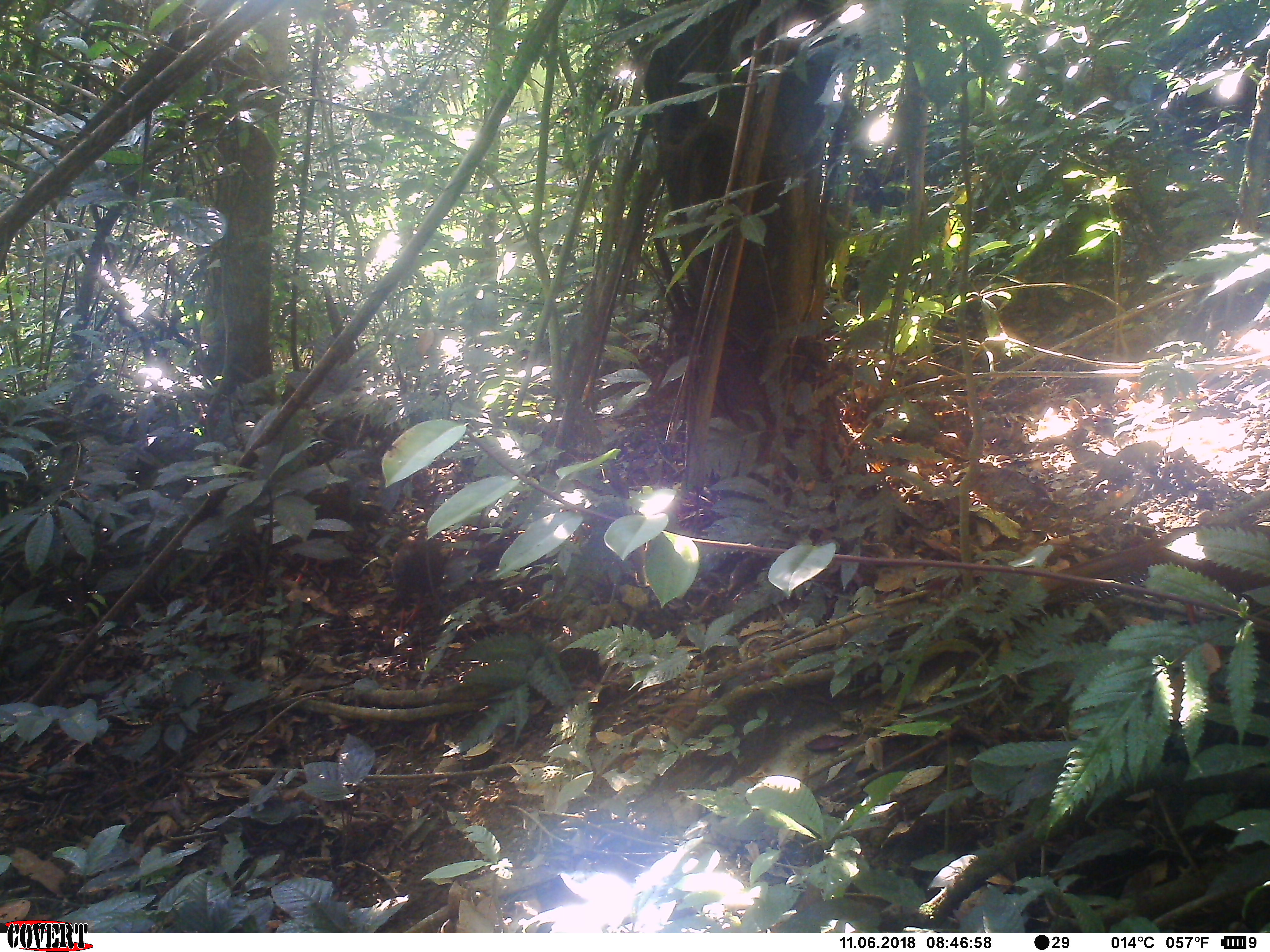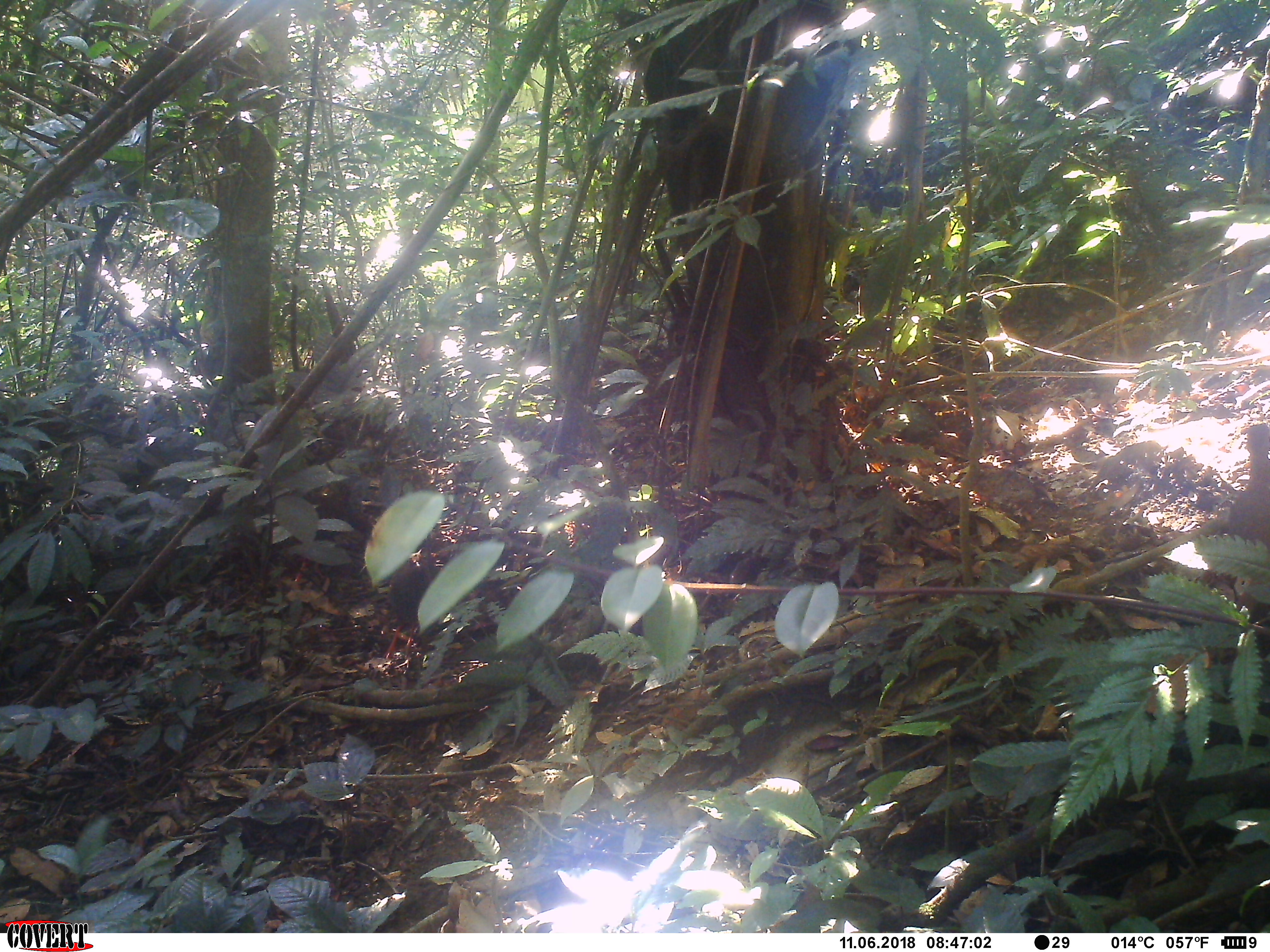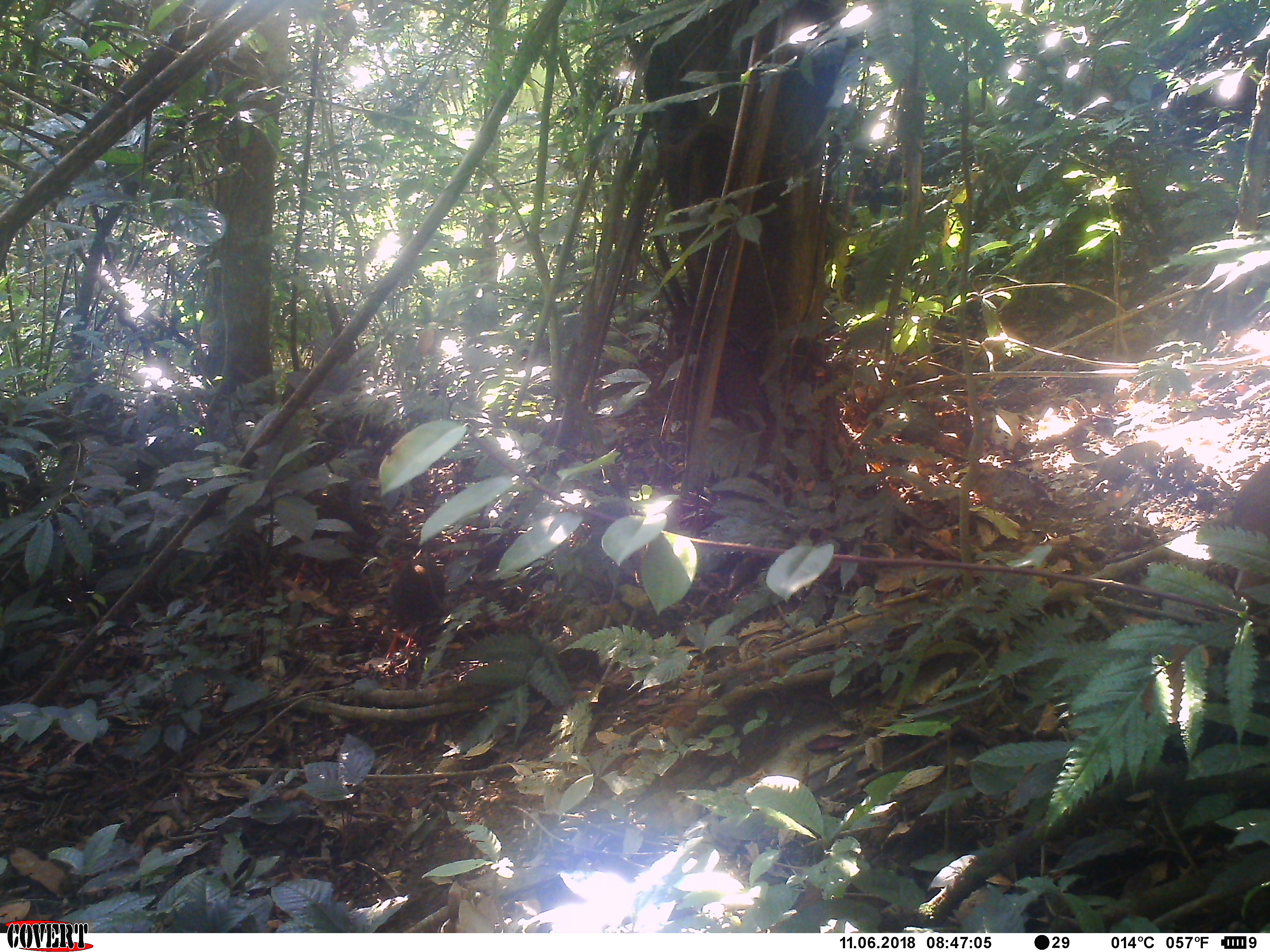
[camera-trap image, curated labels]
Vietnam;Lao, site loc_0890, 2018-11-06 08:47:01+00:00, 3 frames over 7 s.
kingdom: Animalia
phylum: Chordata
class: Aves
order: Galliformes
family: Phasianidae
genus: Lophura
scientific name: Lophura nycthemera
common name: silver pheasant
Silver pheasant (Lophura nycthemera). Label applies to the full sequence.